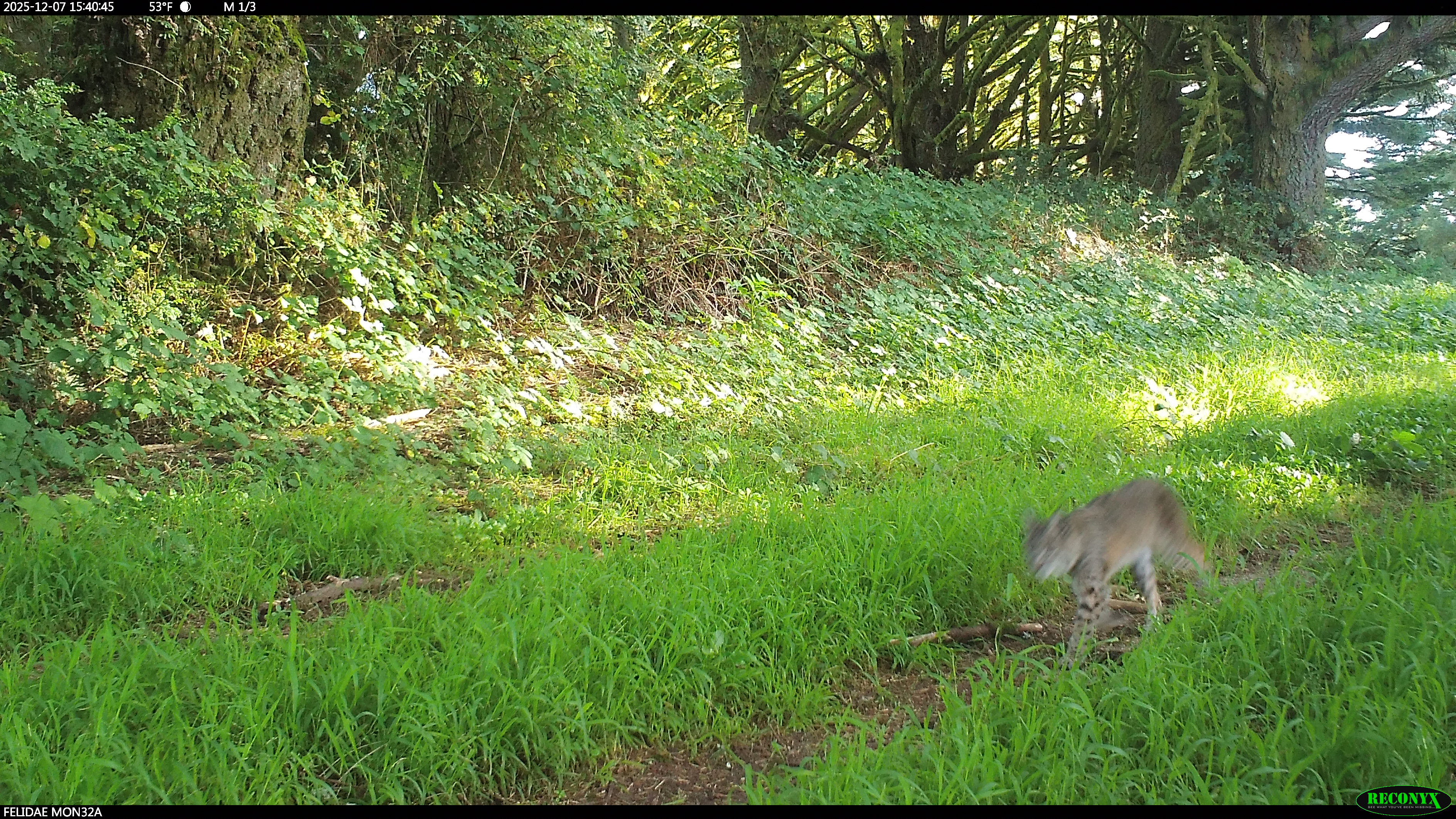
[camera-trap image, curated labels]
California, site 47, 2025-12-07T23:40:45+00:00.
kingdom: Animalia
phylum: Chordata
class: Mammalia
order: Carnivora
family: Felidae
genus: Lynx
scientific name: Lynx rufus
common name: bobcat